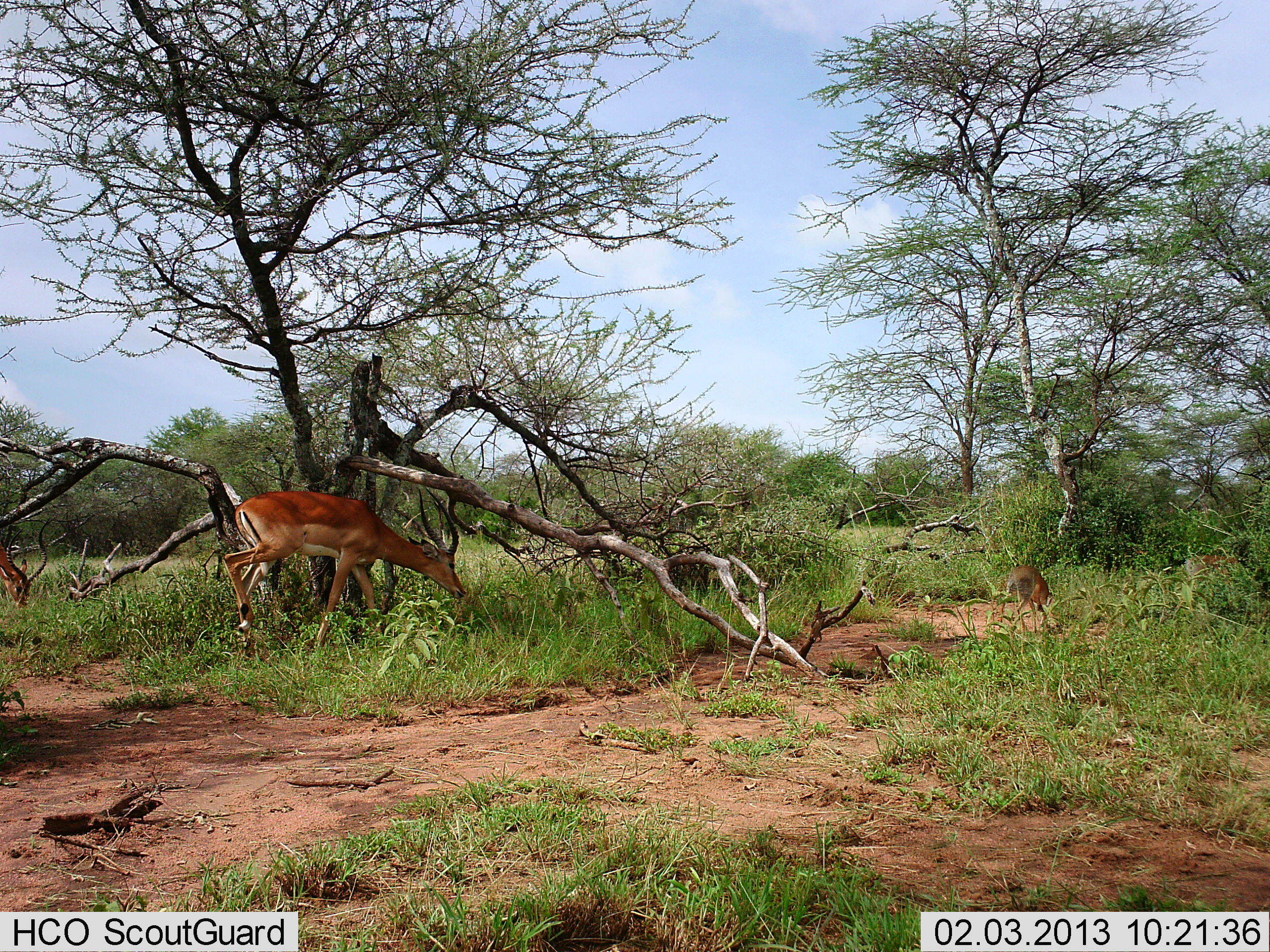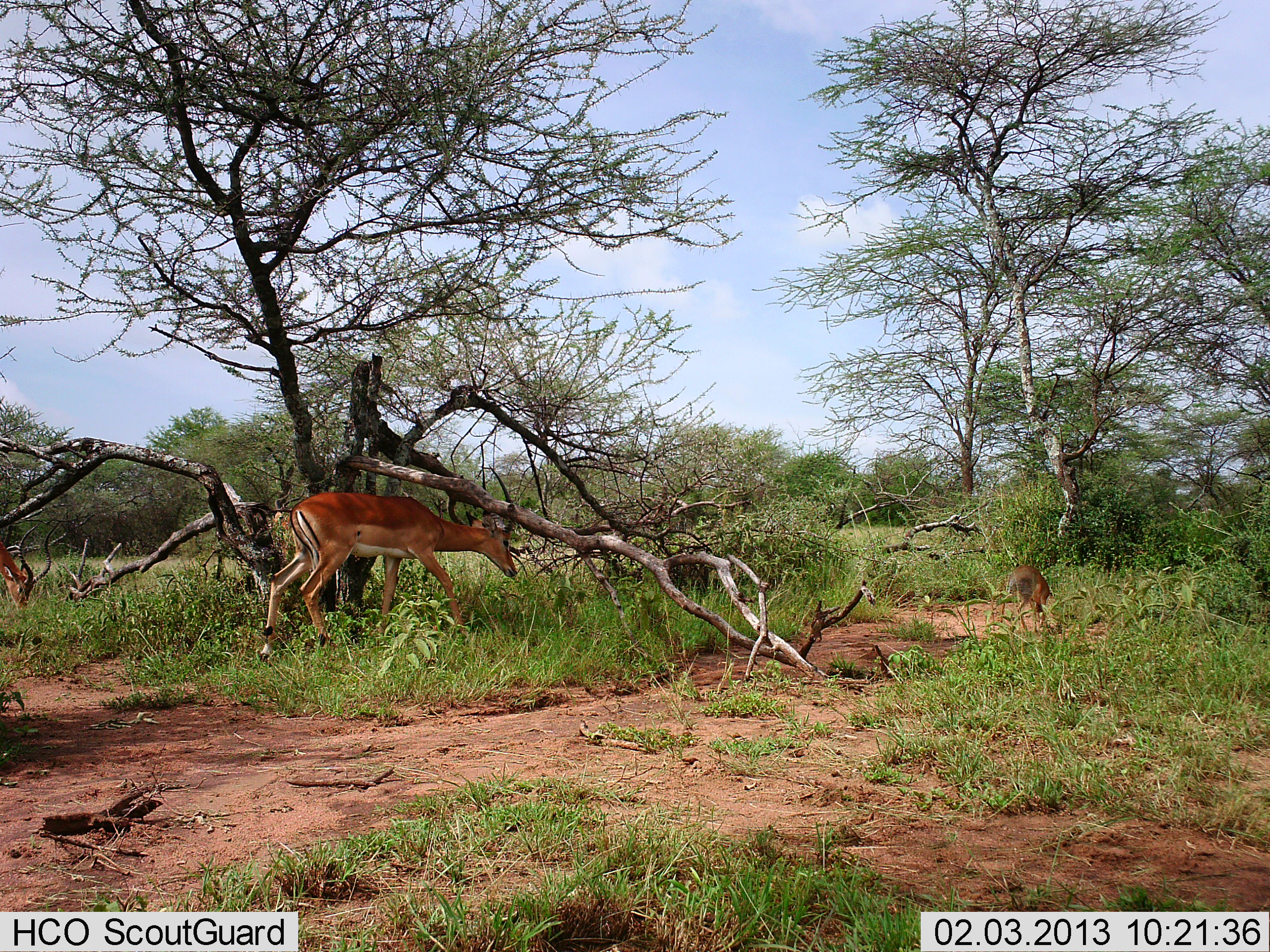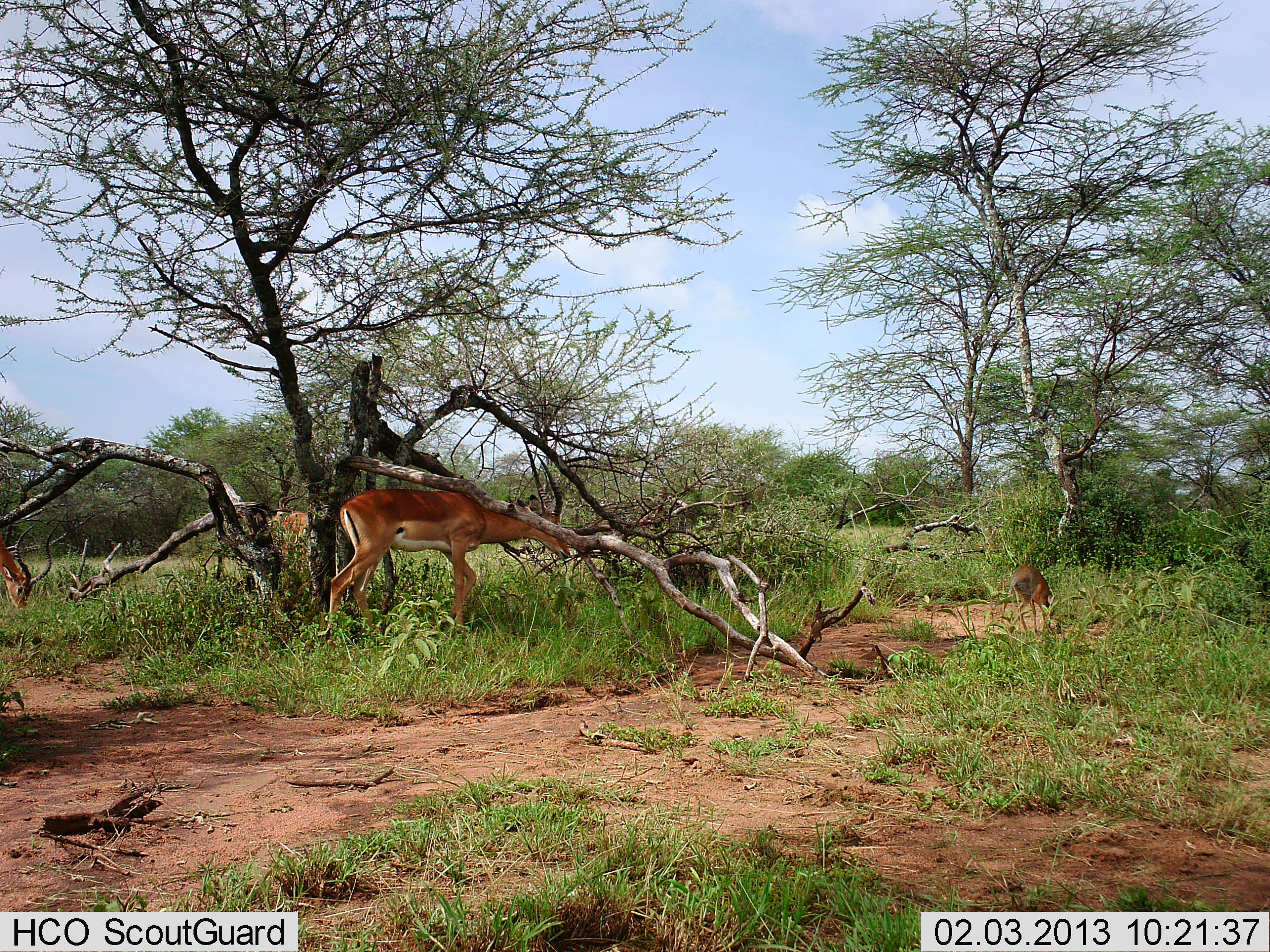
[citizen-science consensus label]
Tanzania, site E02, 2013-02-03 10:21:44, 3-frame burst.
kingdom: Animalia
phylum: Chordata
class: Mammalia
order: Artiodactyla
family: Bovidae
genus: Aepyceros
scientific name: Aepyceros melampus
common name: impala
Impala (Aepyceros melampus), count 3. Behavior (volunteer vote fractions): standing 24%, resting 0%, moving 82%, interacting 6%. Young present (vote fraction): 29%. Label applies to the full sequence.